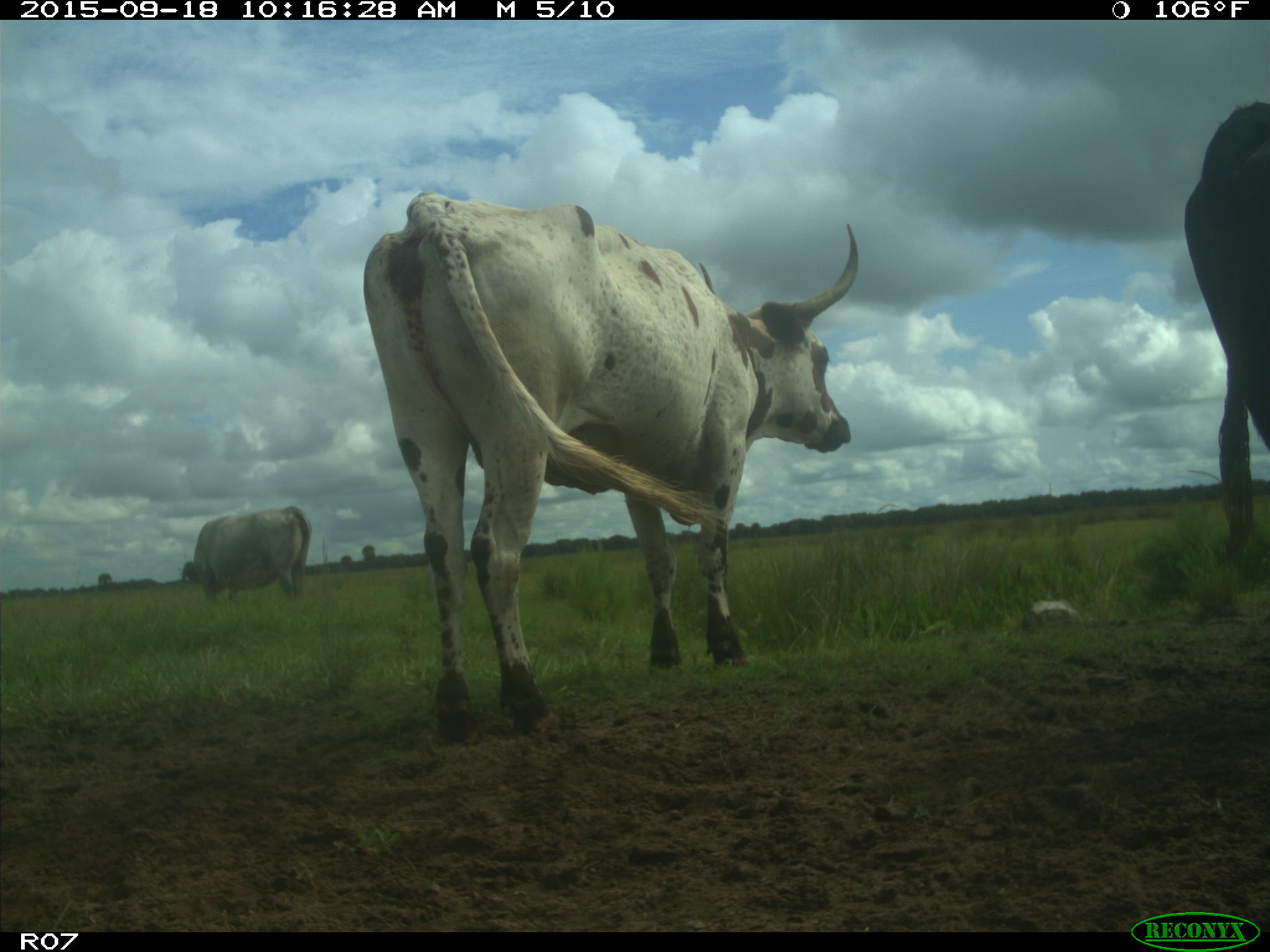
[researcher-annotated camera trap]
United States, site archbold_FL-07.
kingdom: Animalia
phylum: Chordata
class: Mammalia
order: Artiodactyla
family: Bovidae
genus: Bos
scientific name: Bos taurus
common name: domestic cow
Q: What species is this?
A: Bos taurus (domestic cow).